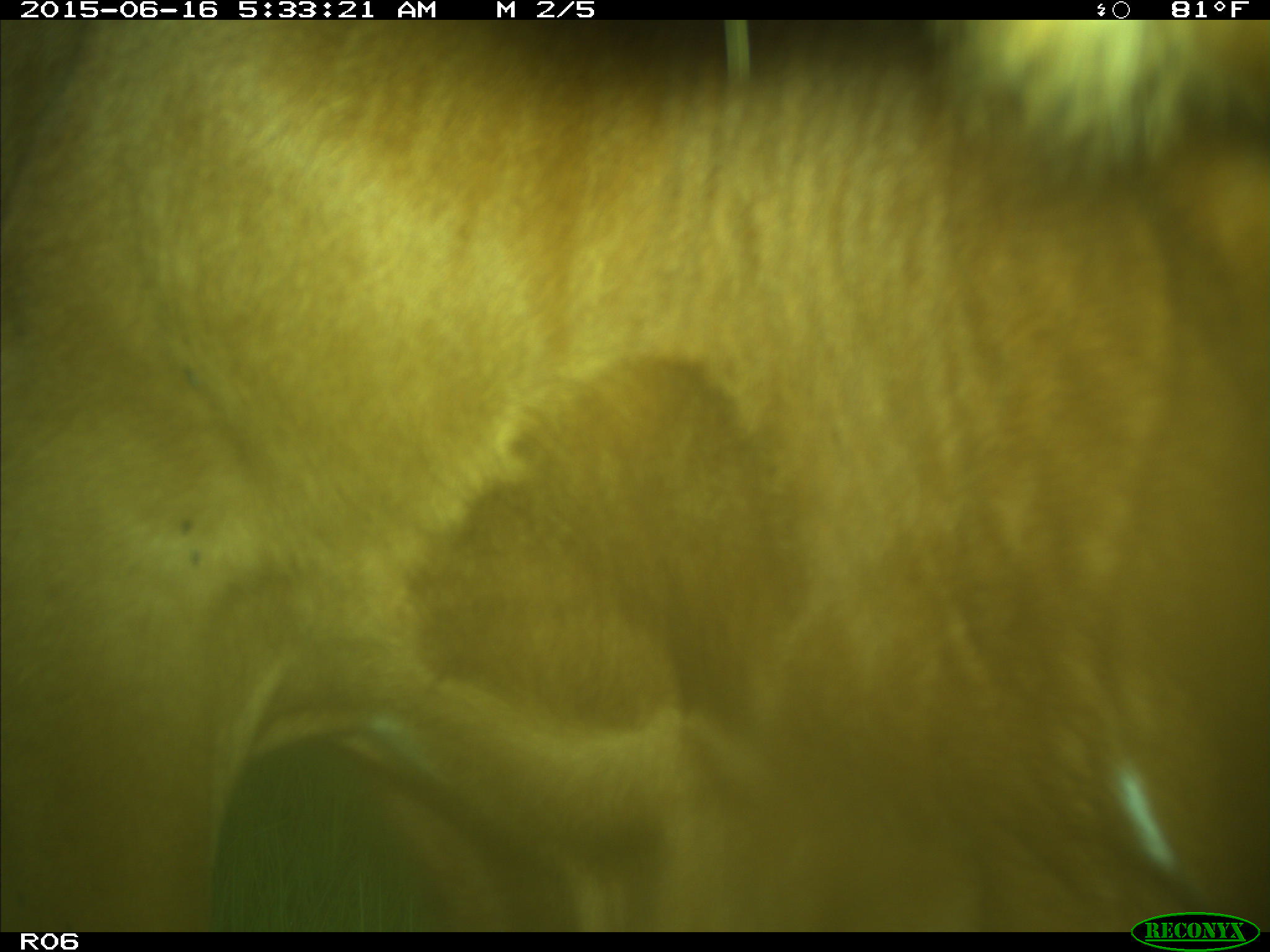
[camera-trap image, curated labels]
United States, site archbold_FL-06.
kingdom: Animalia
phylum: Chordata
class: Mammalia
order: Artiodactyla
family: Bovidae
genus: Bos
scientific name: Bos taurus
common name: domestic cow